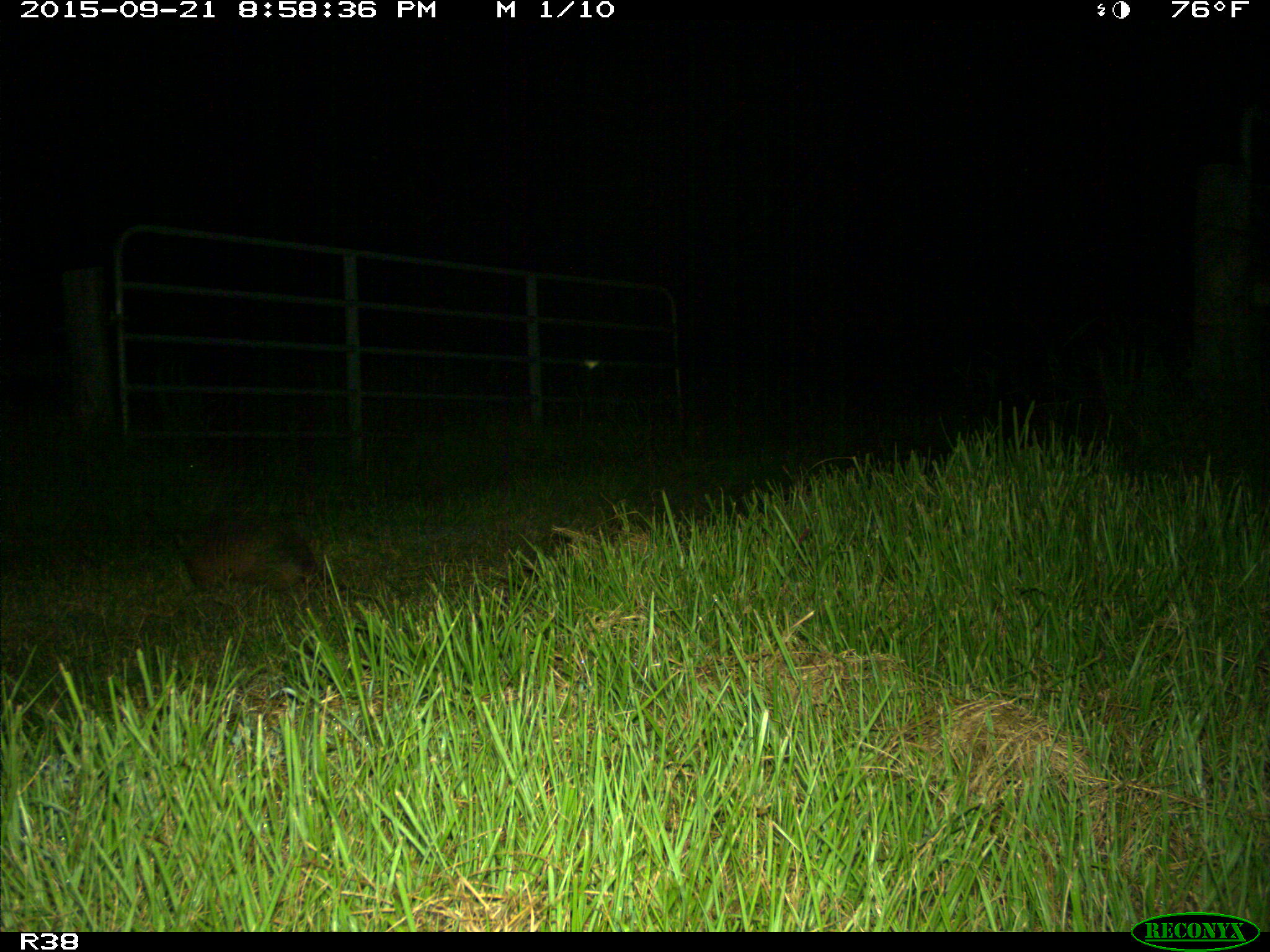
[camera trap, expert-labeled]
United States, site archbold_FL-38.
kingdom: Animalia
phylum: Chordata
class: Mammalia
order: Cingulata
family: Dasypodidae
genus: Dasypus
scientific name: Dasypus novemcinctus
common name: nine-banded armadillo